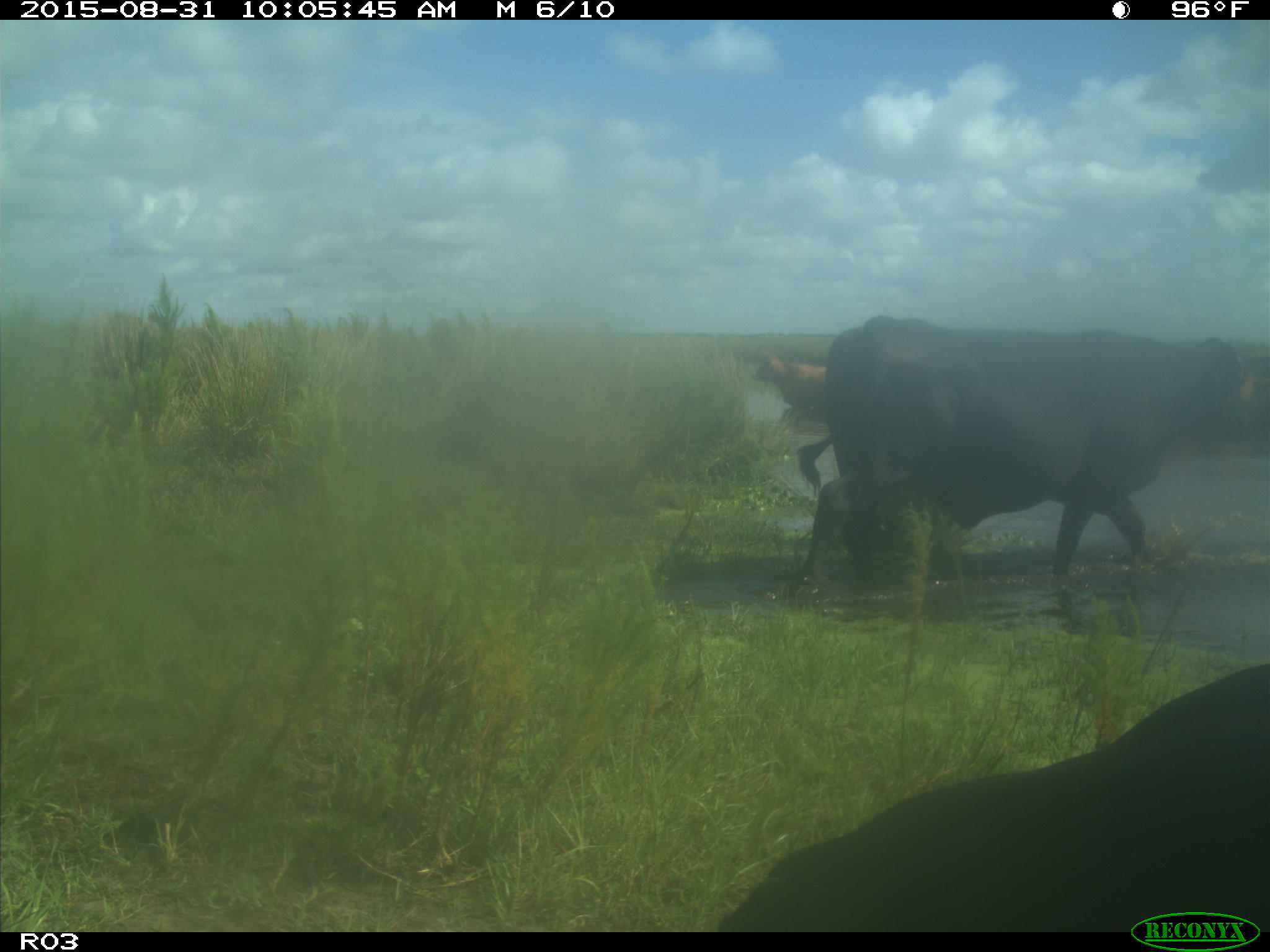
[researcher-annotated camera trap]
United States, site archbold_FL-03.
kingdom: Animalia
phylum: Chordata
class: Mammalia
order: Artiodactyla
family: Bovidae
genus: Bos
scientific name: Bos taurus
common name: domestic cow